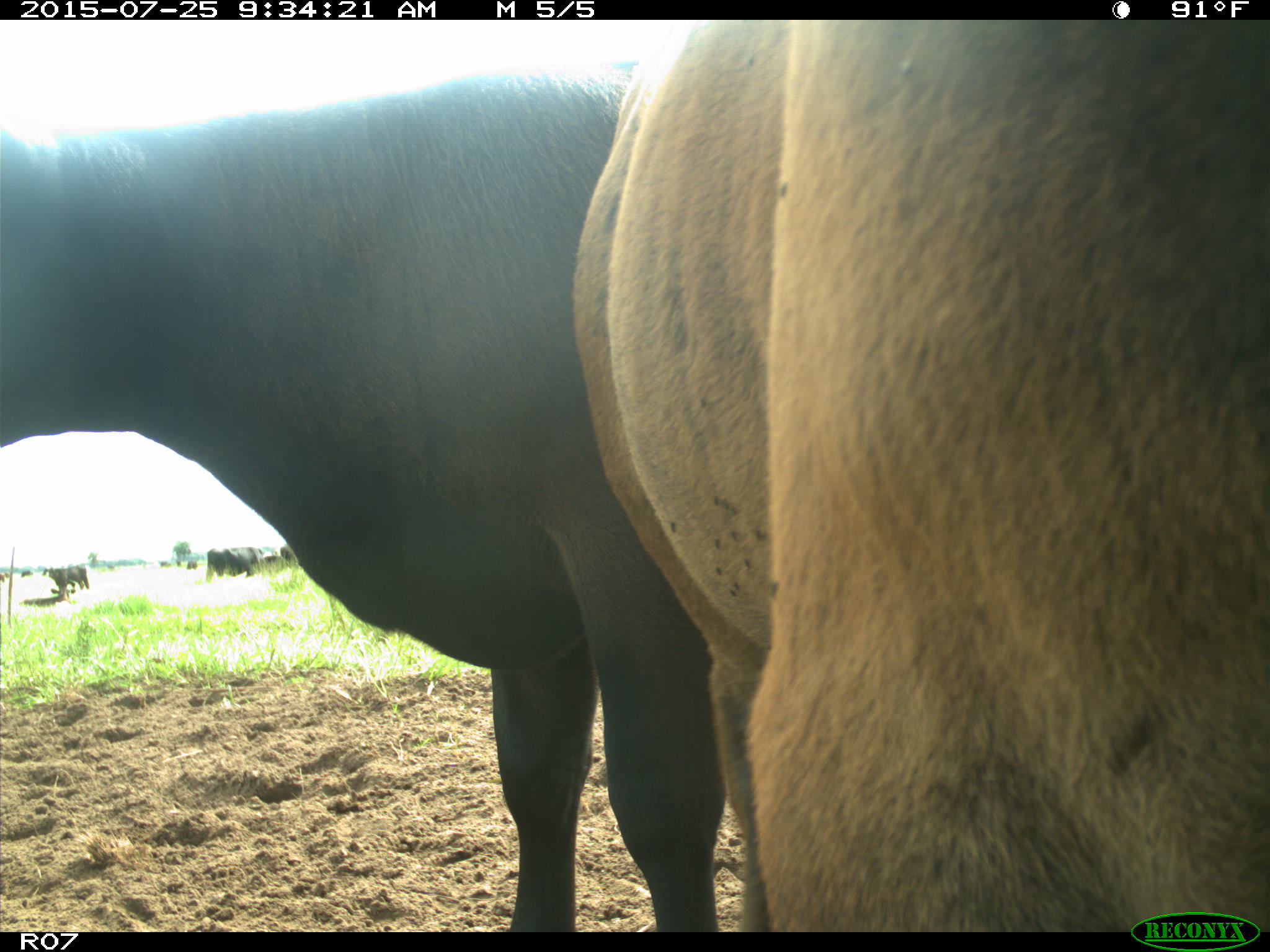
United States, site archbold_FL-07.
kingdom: Animalia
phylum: Chordata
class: Mammalia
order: Artiodactyla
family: Bovidae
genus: Bos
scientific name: Bos taurus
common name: domestic cow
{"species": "Bos taurus (domestic cow)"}